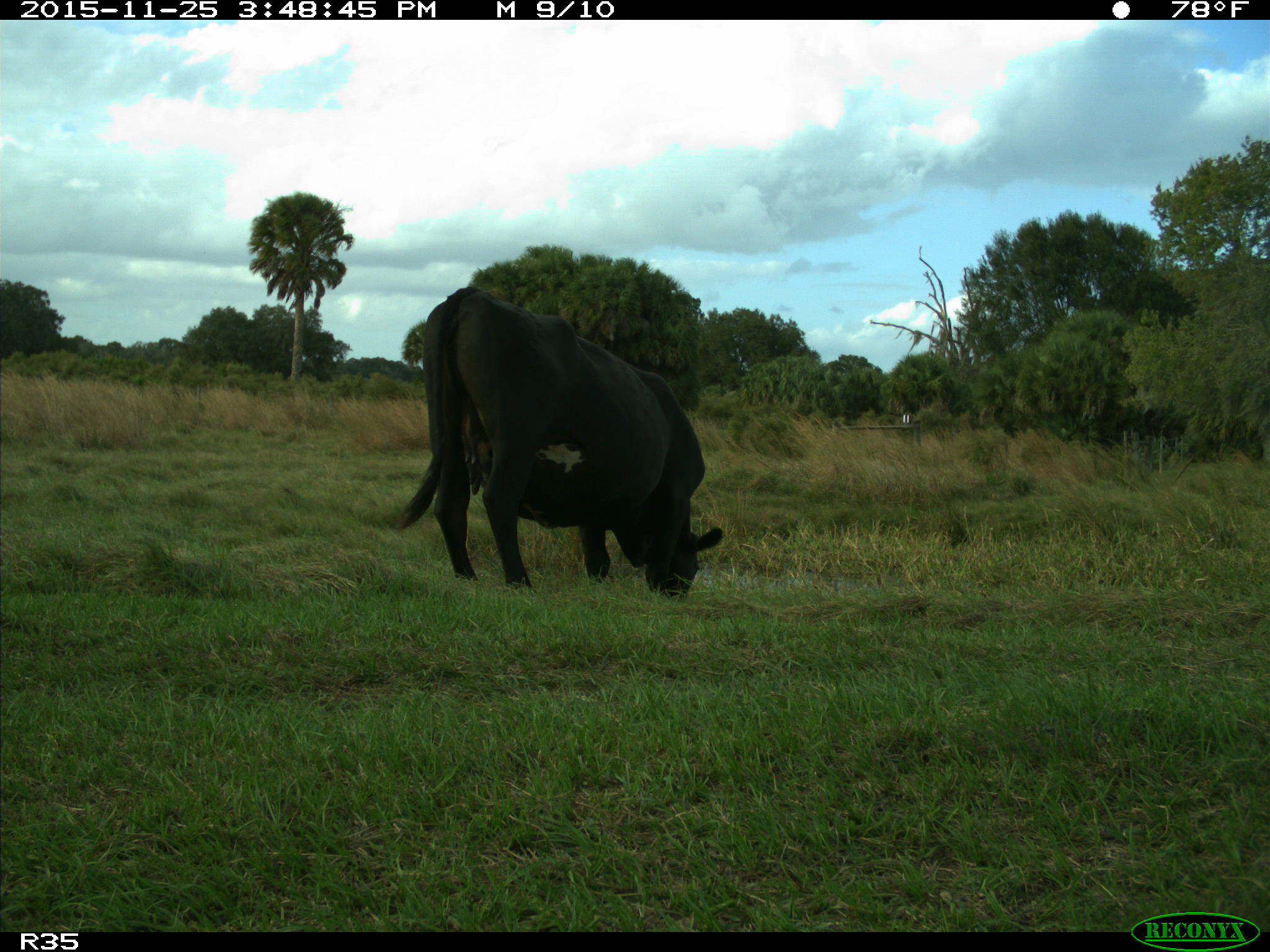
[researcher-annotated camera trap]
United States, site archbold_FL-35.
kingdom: Animalia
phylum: Chordata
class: Mammalia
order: Artiodactyla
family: Bovidae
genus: Bos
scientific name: Bos taurus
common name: domestic cow